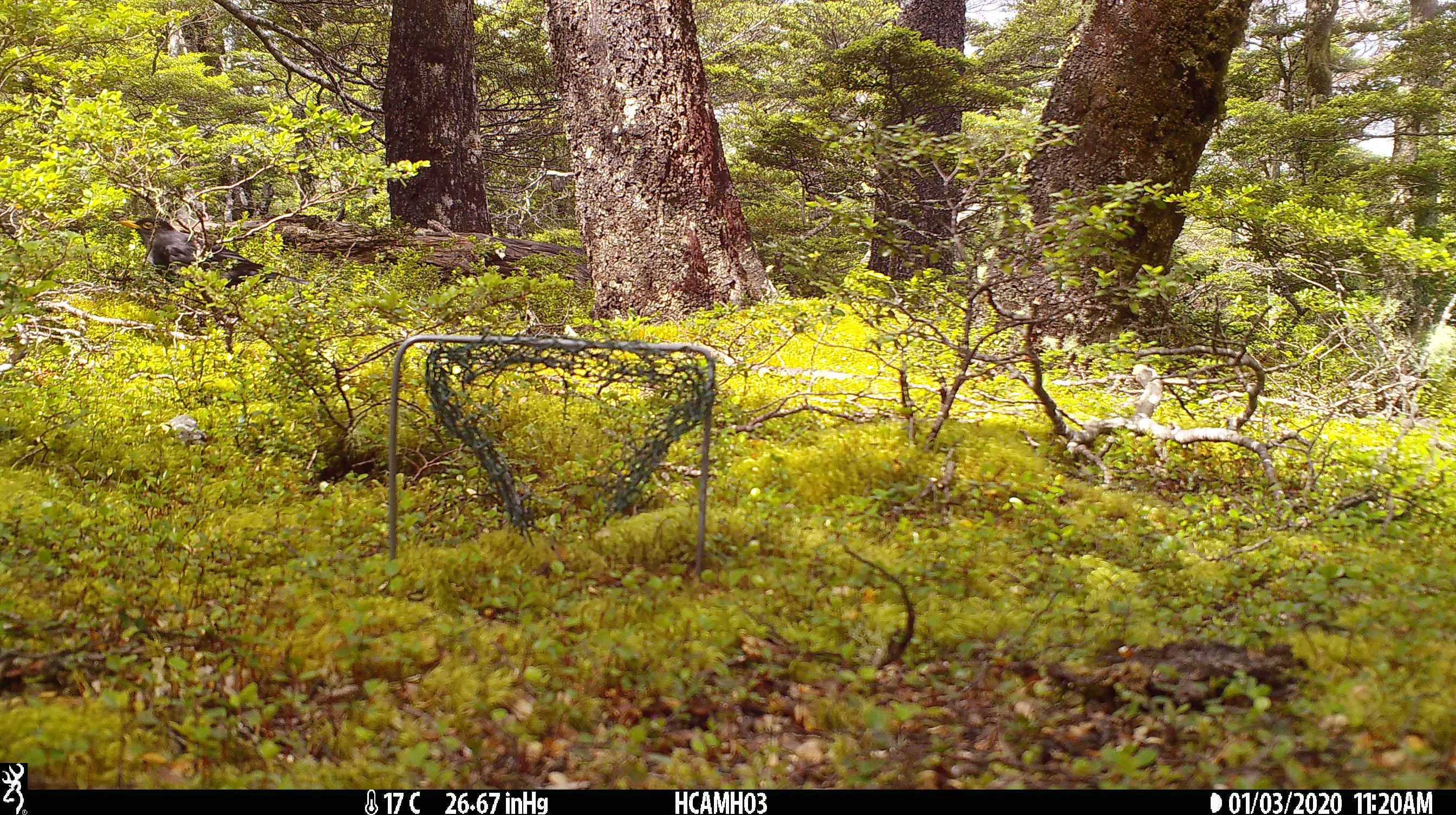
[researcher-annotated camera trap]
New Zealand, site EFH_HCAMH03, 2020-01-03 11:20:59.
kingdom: Animalia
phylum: Chordata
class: Aves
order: Passeriformes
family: Turdidae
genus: Turdus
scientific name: Turdus merula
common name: eurasian blackbird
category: blackbird